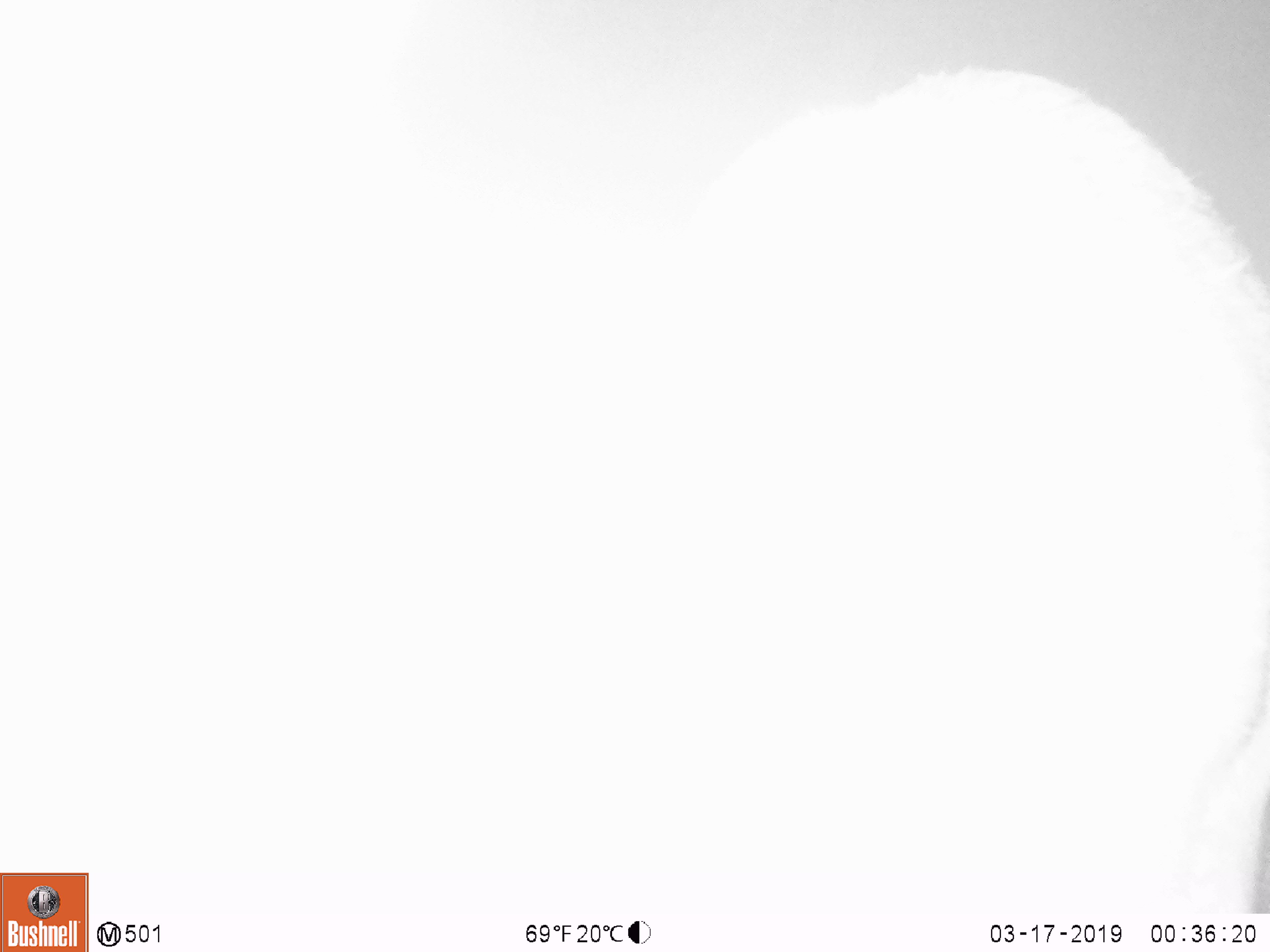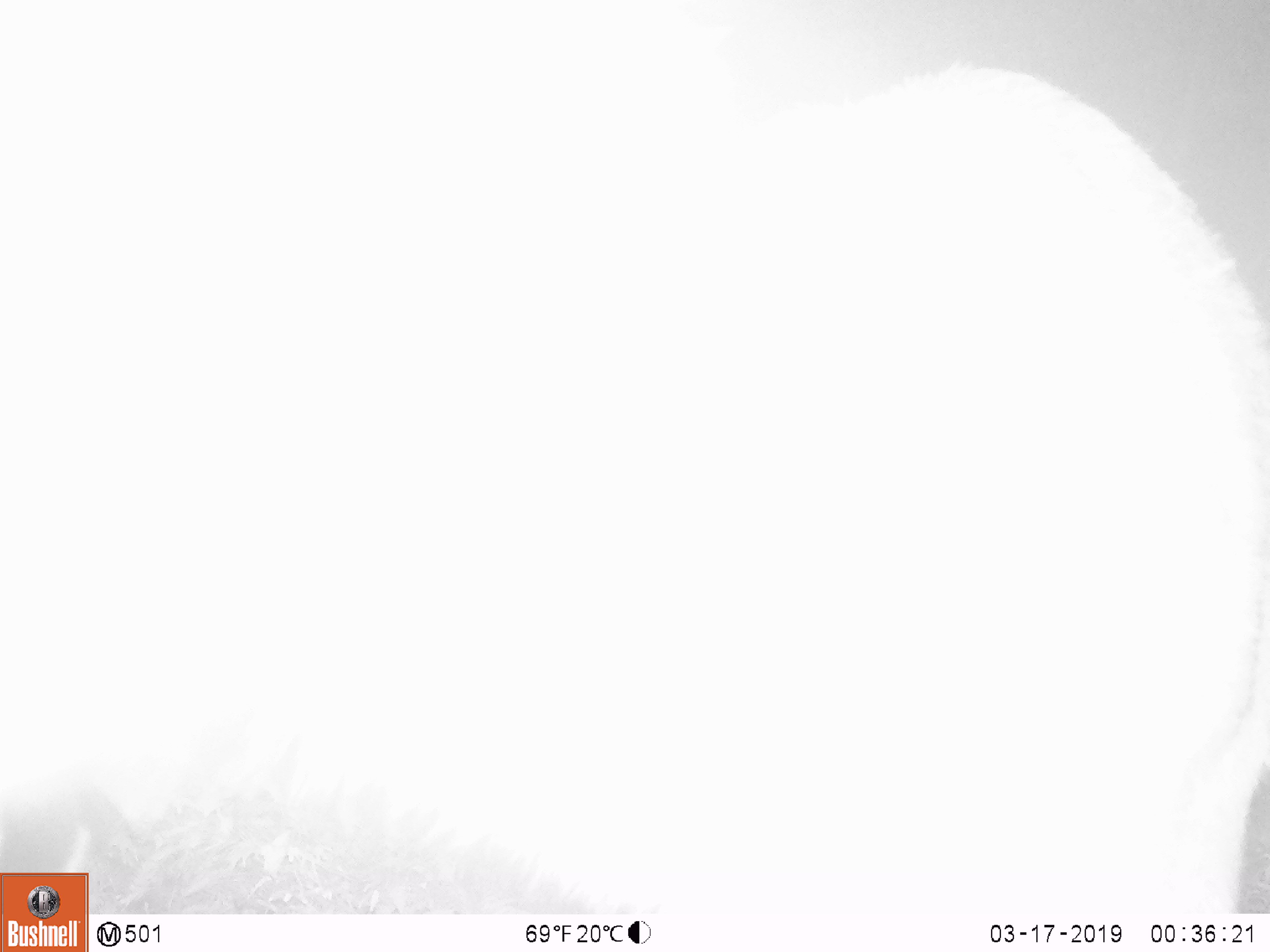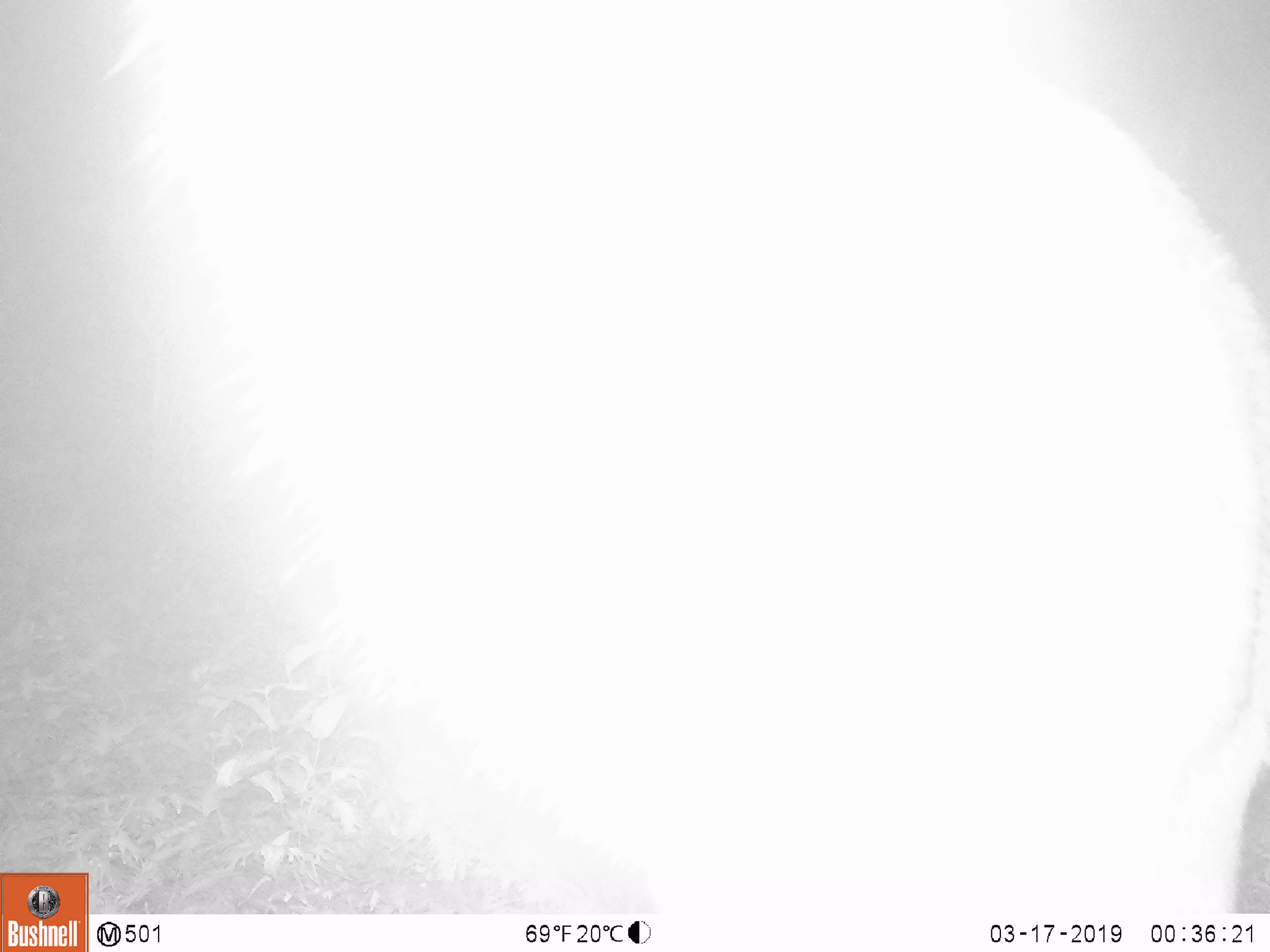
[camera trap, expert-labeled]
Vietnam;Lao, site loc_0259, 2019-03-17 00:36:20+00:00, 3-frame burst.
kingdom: Animalia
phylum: Chordata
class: Mammalia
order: Artiodactyla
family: Cervidae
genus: Rusa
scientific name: Rusa unicolor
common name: sambar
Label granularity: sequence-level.